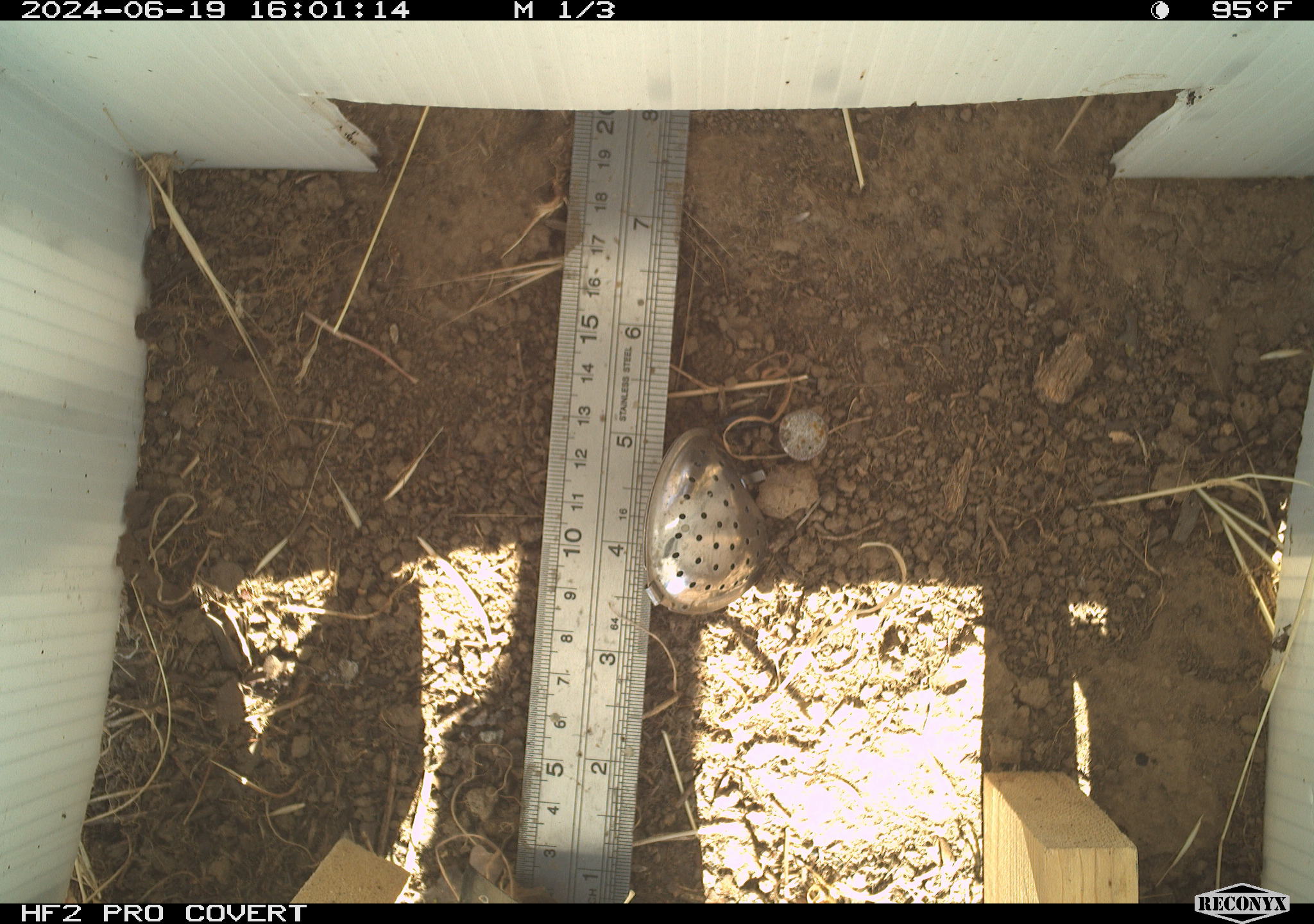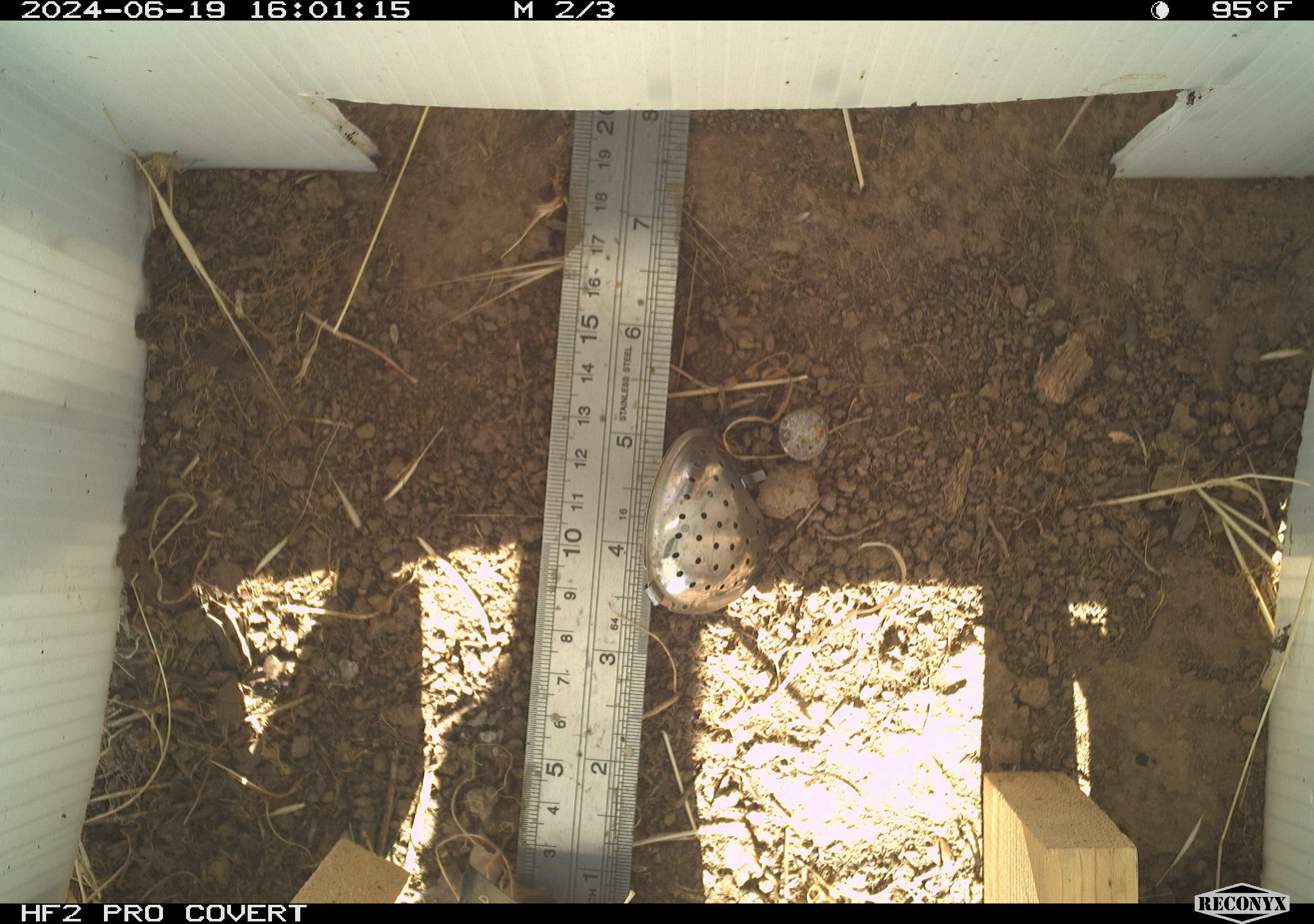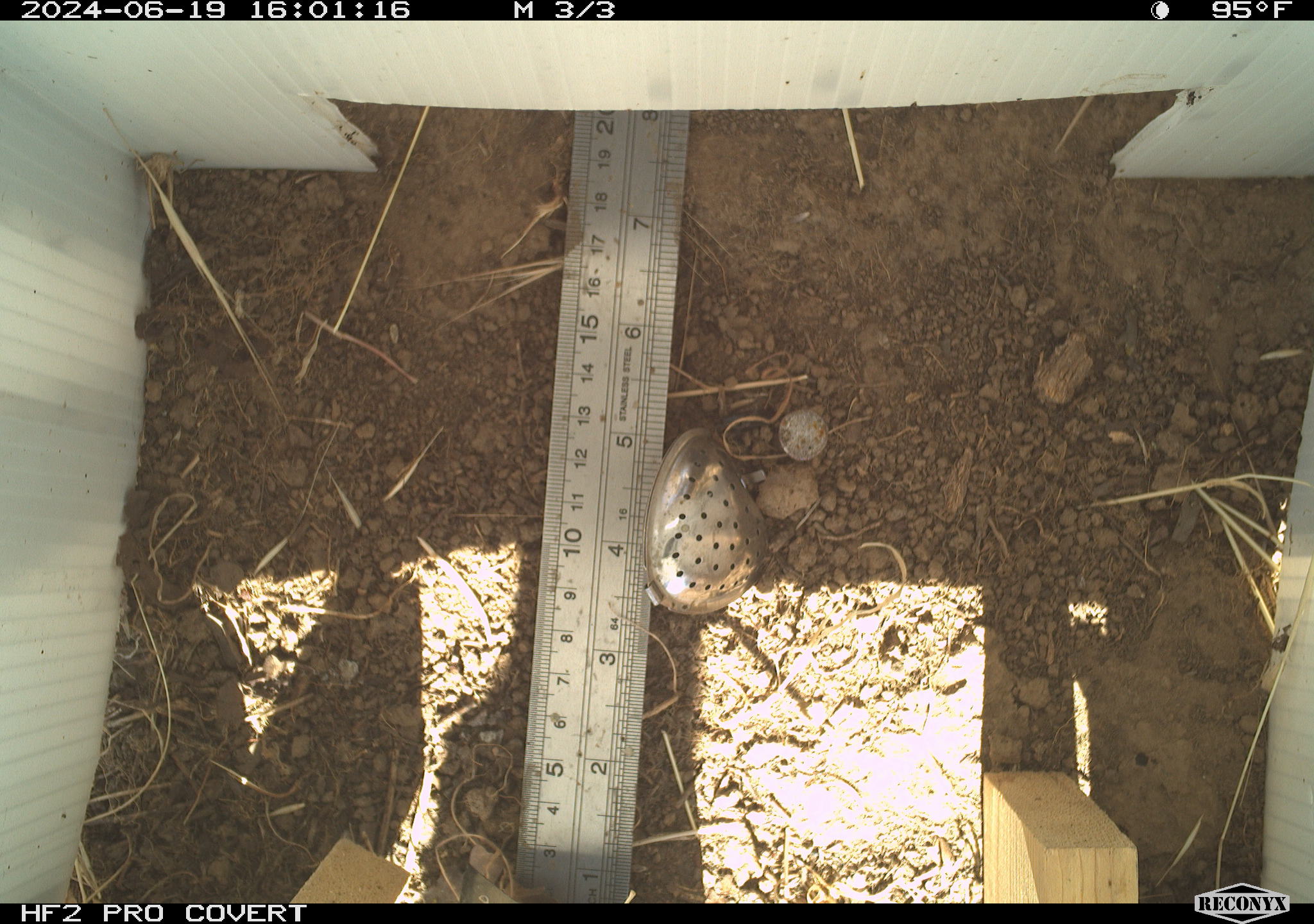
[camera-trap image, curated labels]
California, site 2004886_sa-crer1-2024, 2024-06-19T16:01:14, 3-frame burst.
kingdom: Animalia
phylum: Arthropoda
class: Insecta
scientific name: Insecta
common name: insect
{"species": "insect (Insecta)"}